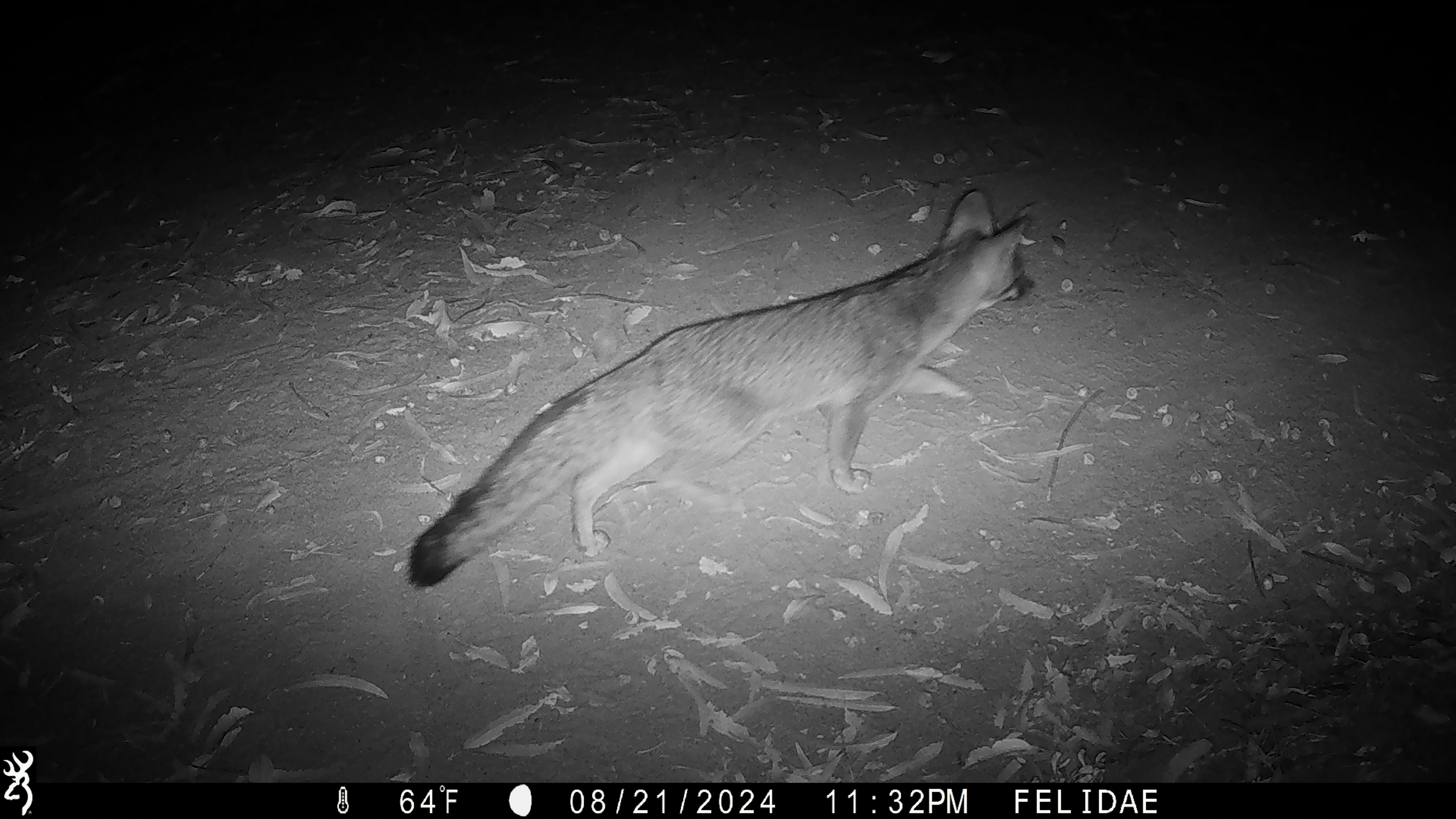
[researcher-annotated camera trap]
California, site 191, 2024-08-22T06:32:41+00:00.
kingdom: Animalia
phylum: Chordata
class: Mammalia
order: Carnivora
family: Canidae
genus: Urocyon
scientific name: Urocyon cinereoargenteus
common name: gray fox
Gray fox (Urocyon cinereoargenteus).